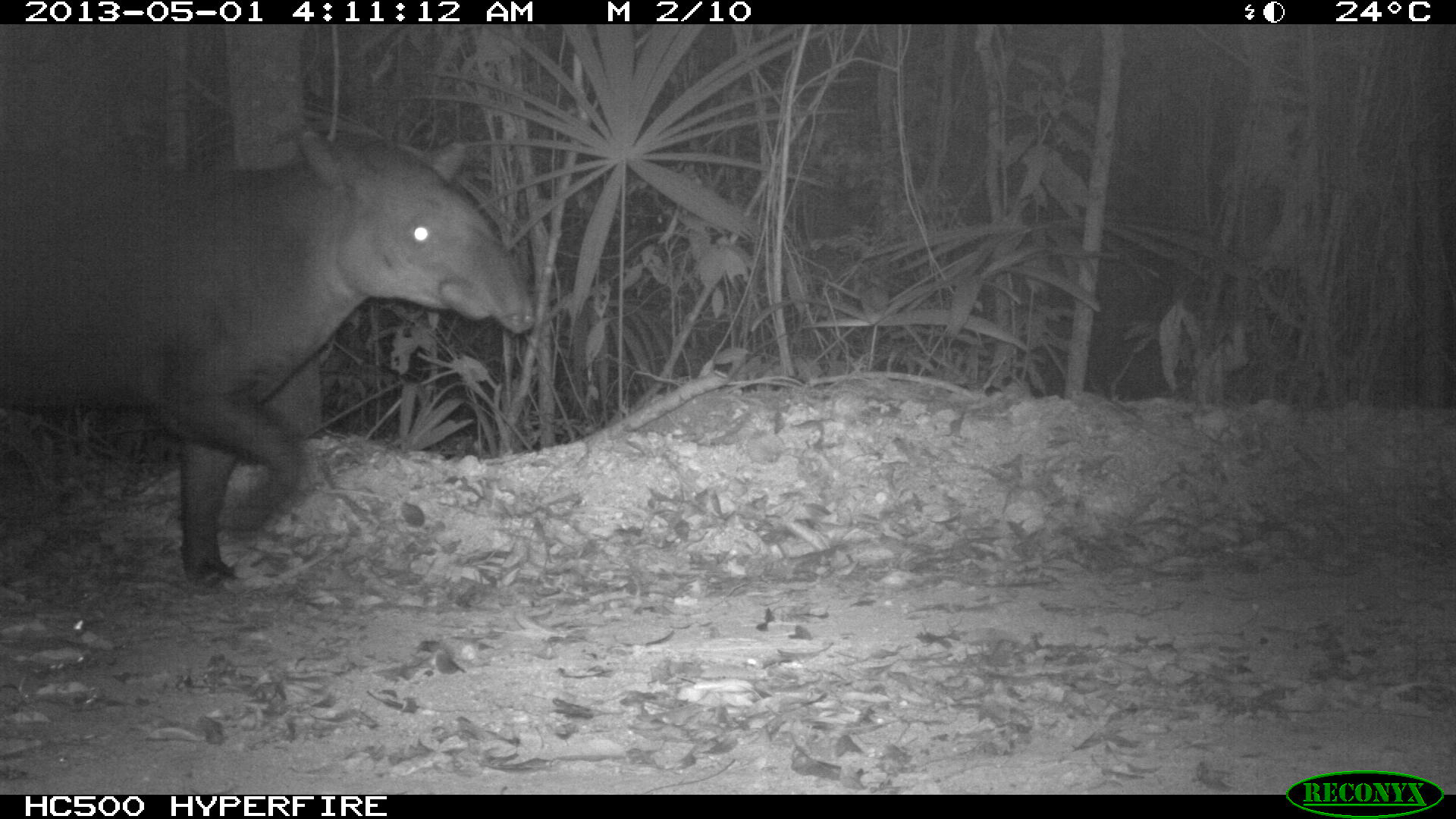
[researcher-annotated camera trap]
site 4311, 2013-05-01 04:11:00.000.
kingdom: Animalia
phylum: Chordata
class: Mammalia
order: Perissodactyla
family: Tapiridae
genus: Tapirus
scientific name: Tapirus bairdii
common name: baird's tapir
Tapirus bairdii (baird's tapir), count 1, sex male.